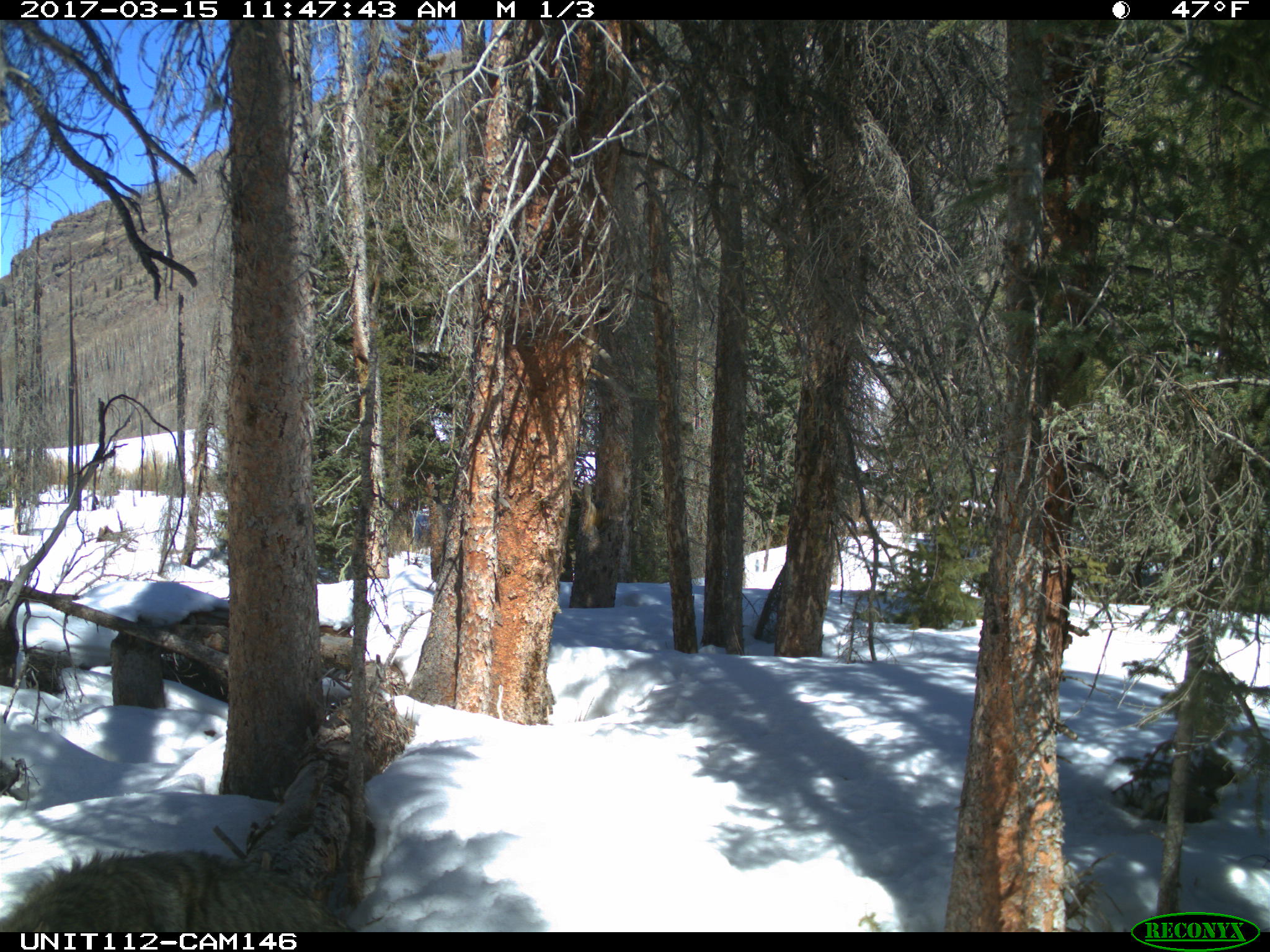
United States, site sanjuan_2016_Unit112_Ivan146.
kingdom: Animalia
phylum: Chordata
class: Mammalia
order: Carnivora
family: Canidae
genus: Canis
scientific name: Canis latrans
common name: coyote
Canis latrans (coyote).